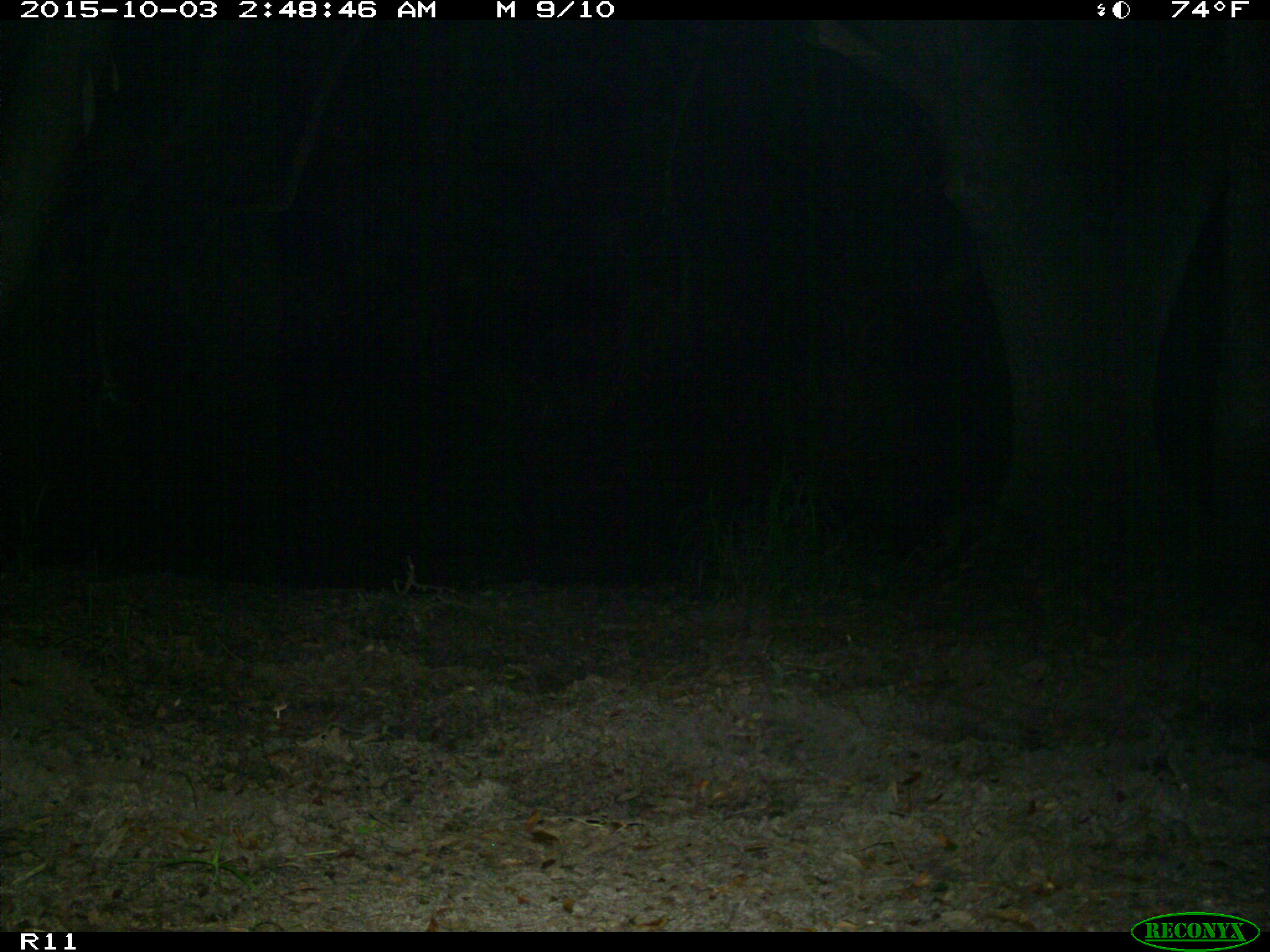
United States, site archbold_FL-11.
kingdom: Animalia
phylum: Chordata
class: Mammalia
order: Carnivora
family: Procyonidae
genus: Procyon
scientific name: Procyon lotor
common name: common raccoon